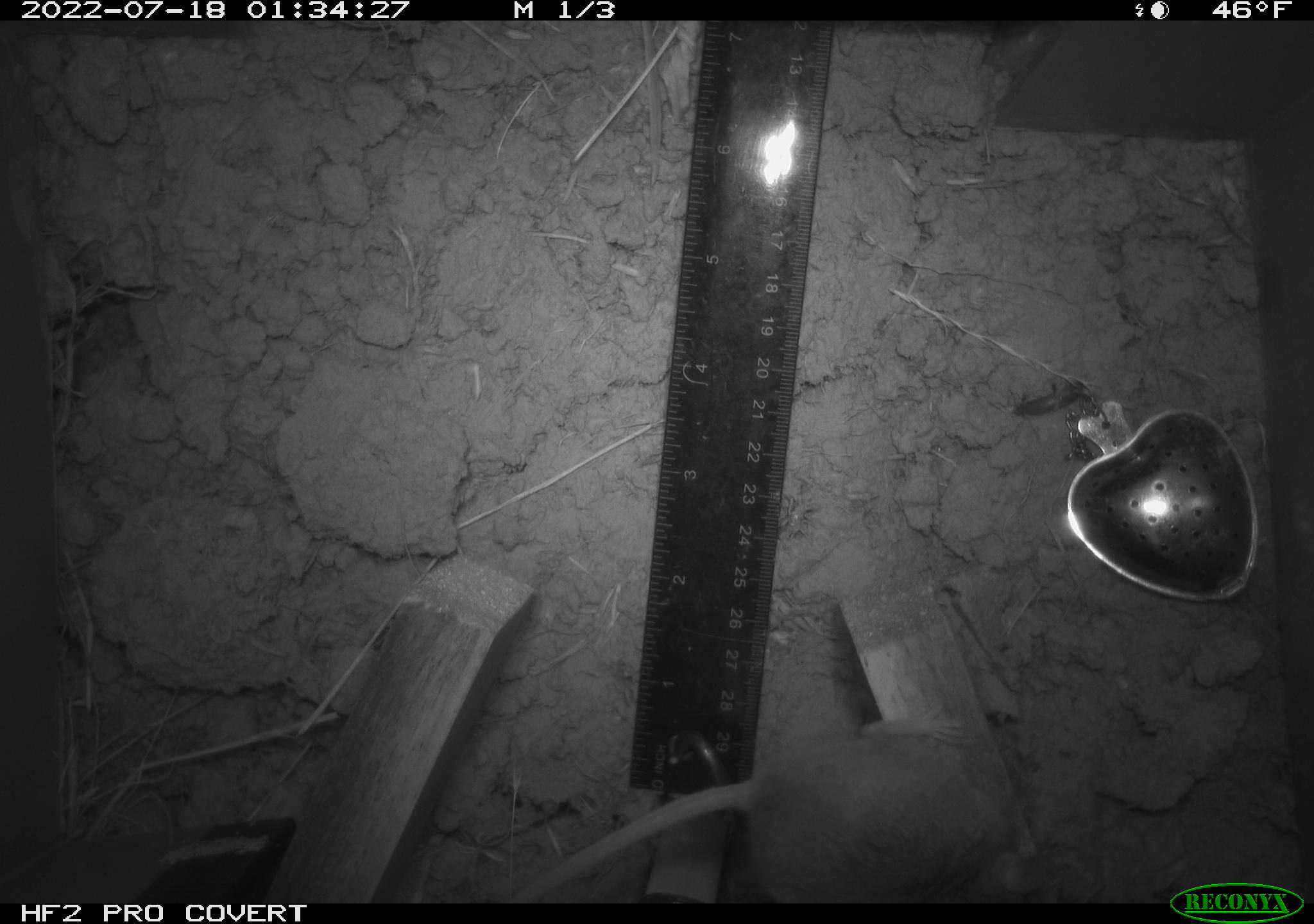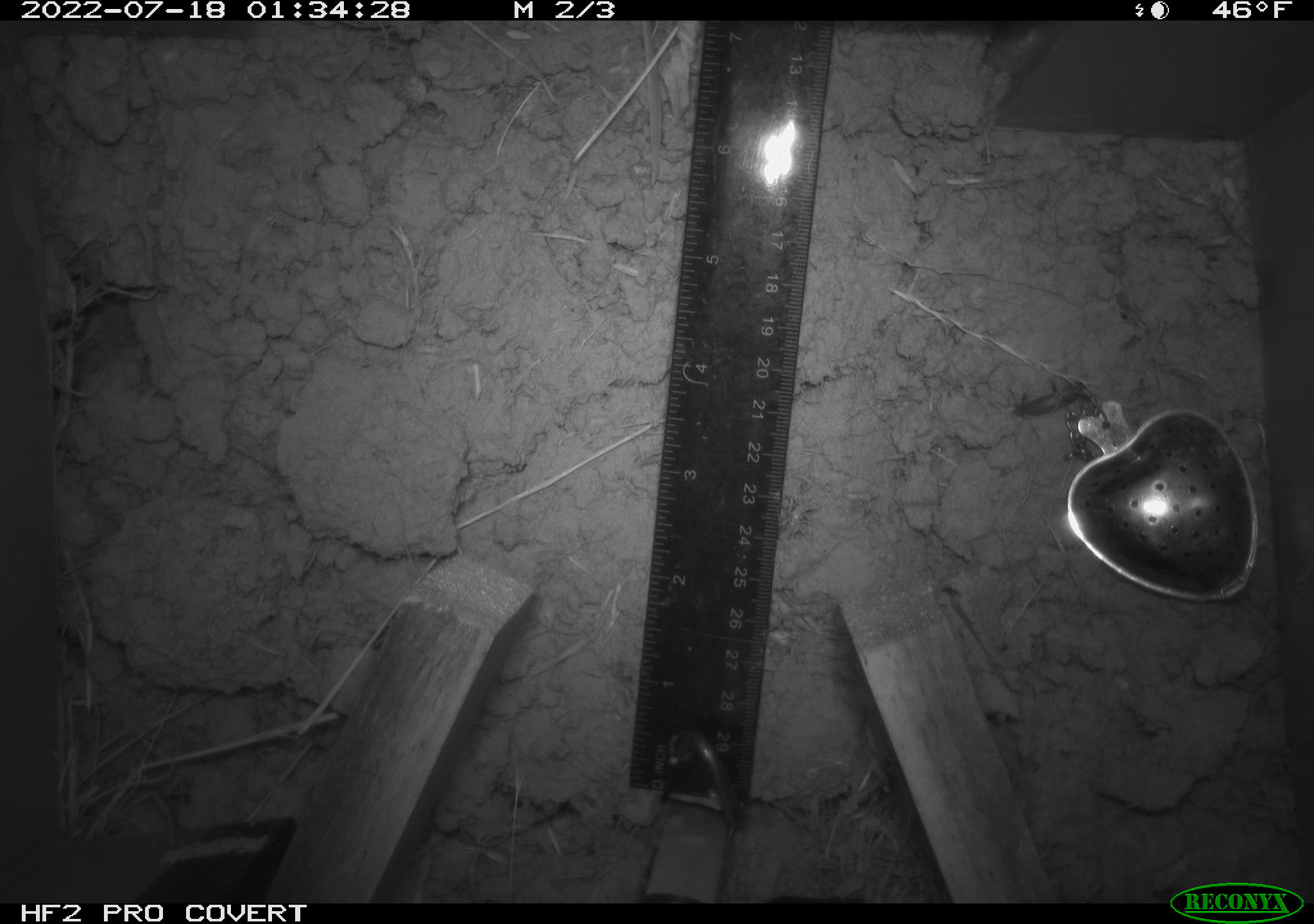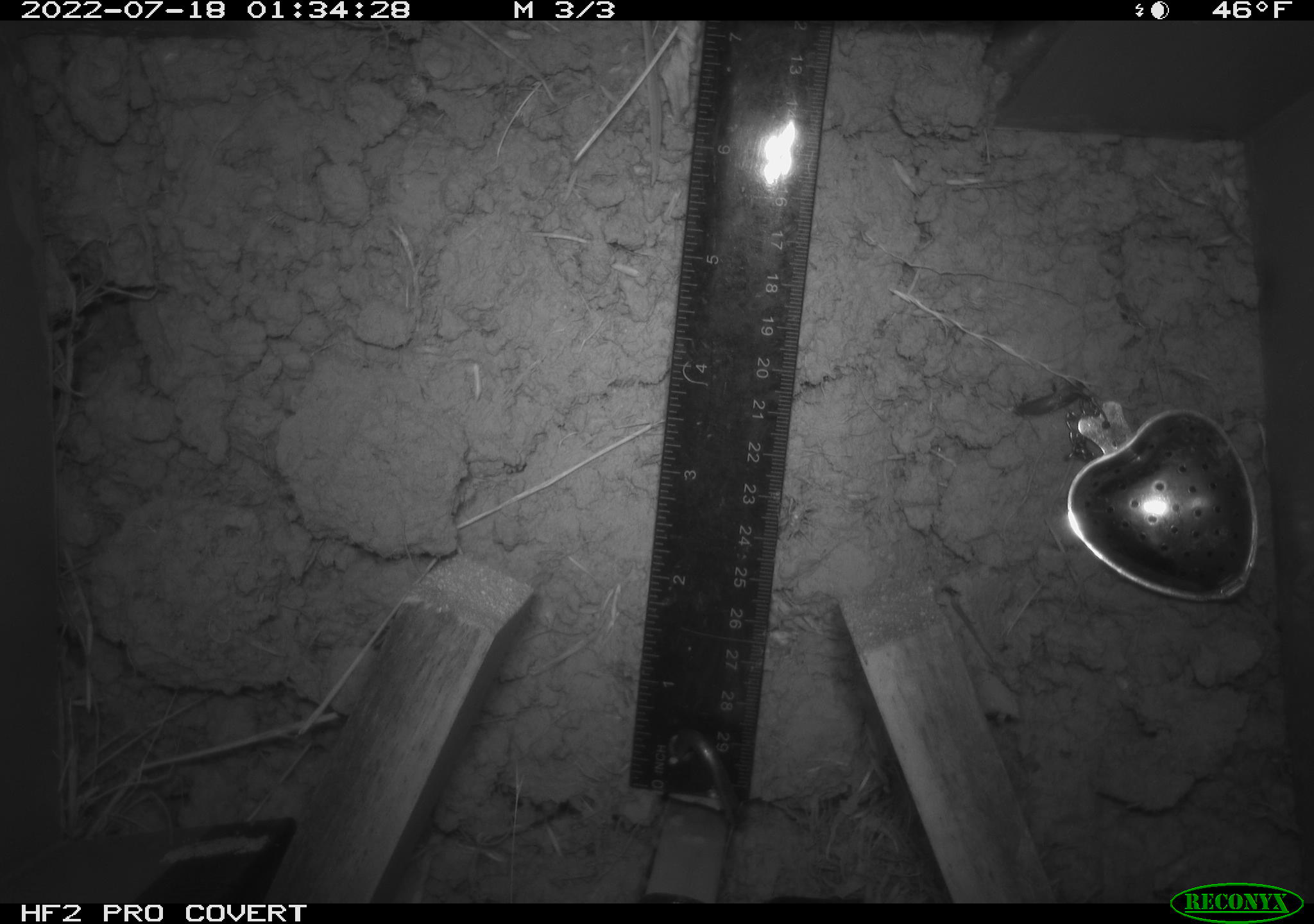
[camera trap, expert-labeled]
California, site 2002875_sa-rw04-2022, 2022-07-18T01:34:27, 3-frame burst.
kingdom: Animalia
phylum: Chordata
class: Mammalia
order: Rodentia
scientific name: Rodentia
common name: mouse species